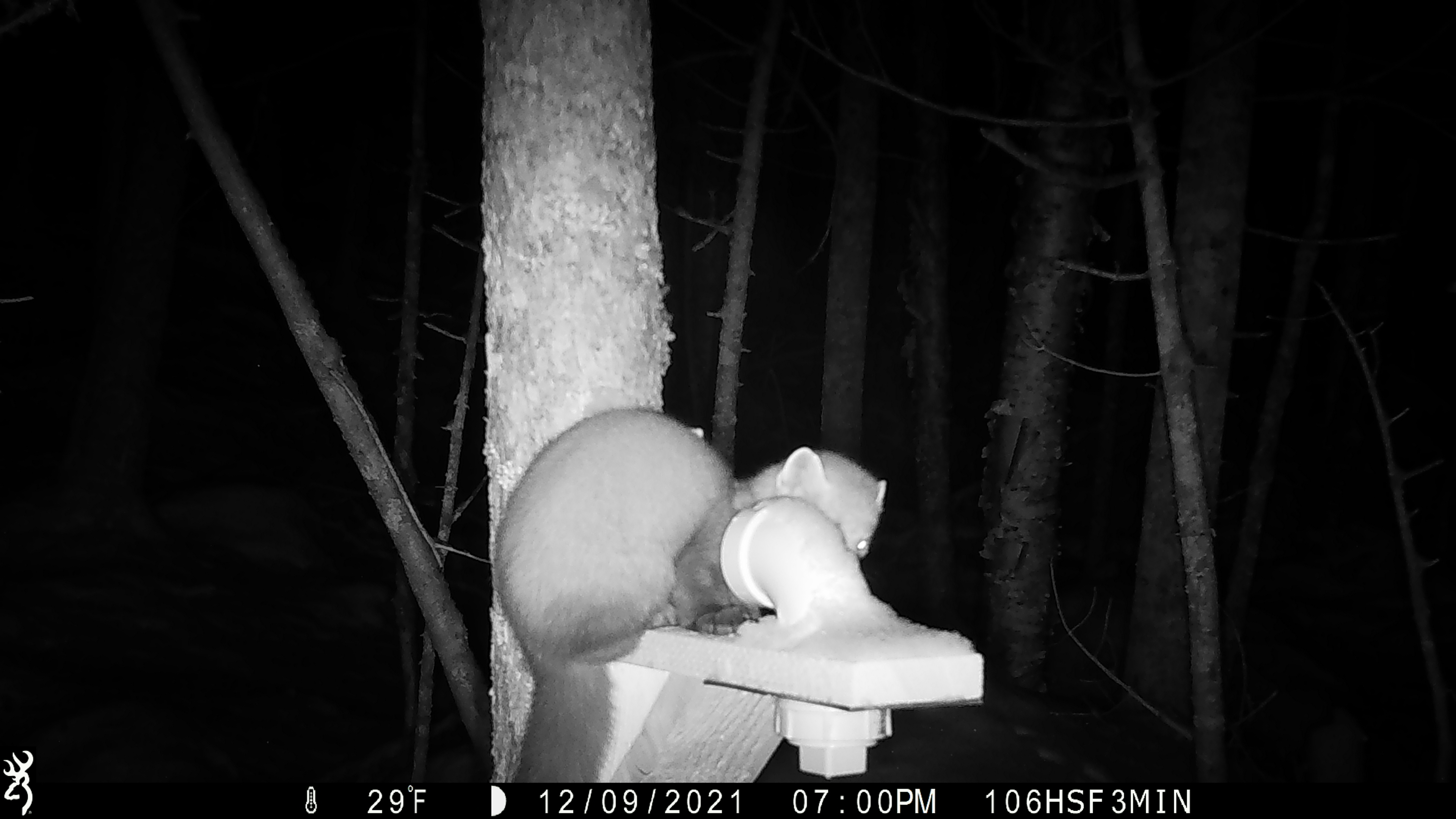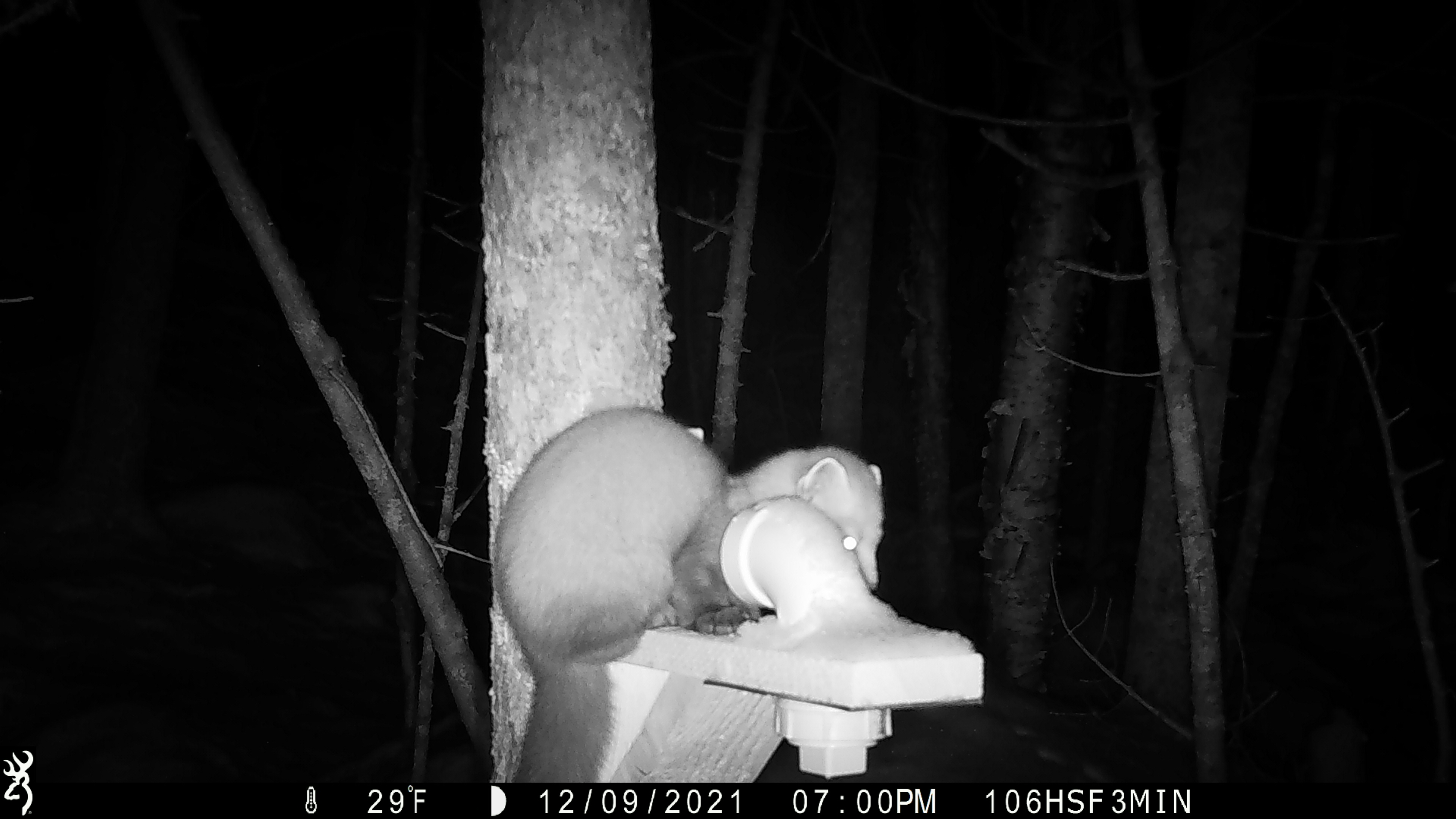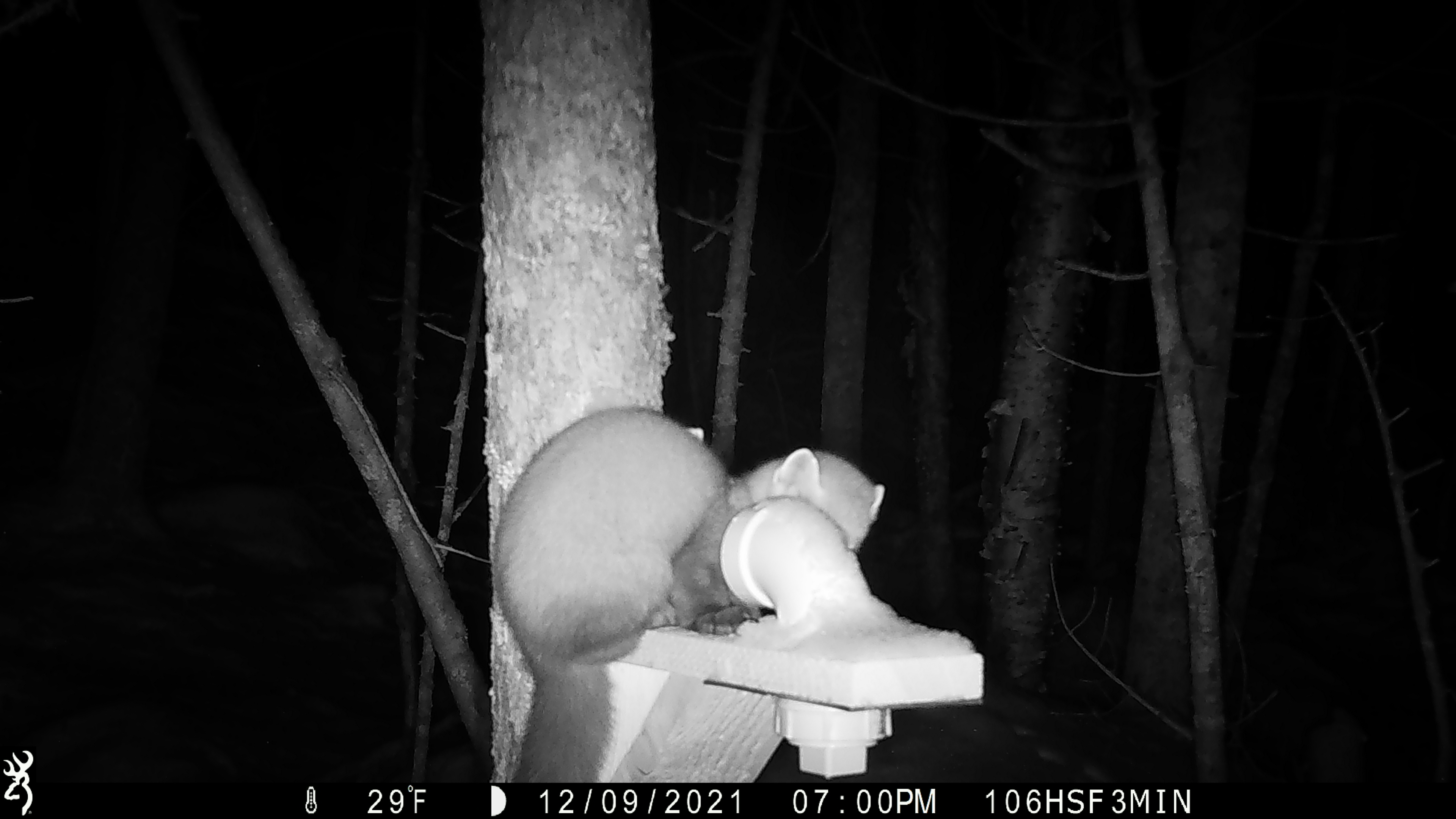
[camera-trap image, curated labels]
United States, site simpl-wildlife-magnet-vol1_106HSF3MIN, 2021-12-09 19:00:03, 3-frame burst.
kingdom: Animalia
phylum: Chordata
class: Mammalia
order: Carnivora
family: Mustelidae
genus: Martes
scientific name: Martes americana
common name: american marten